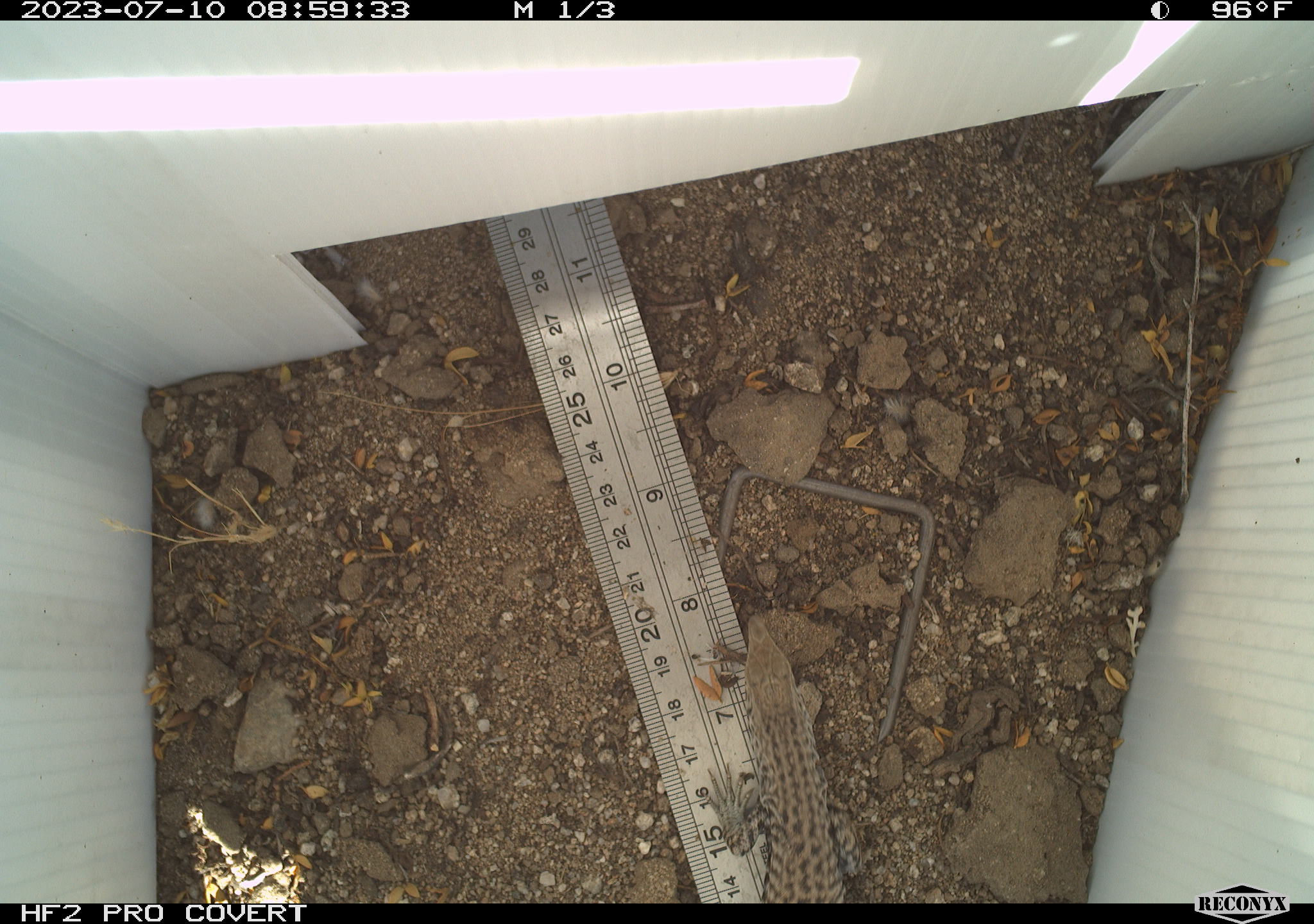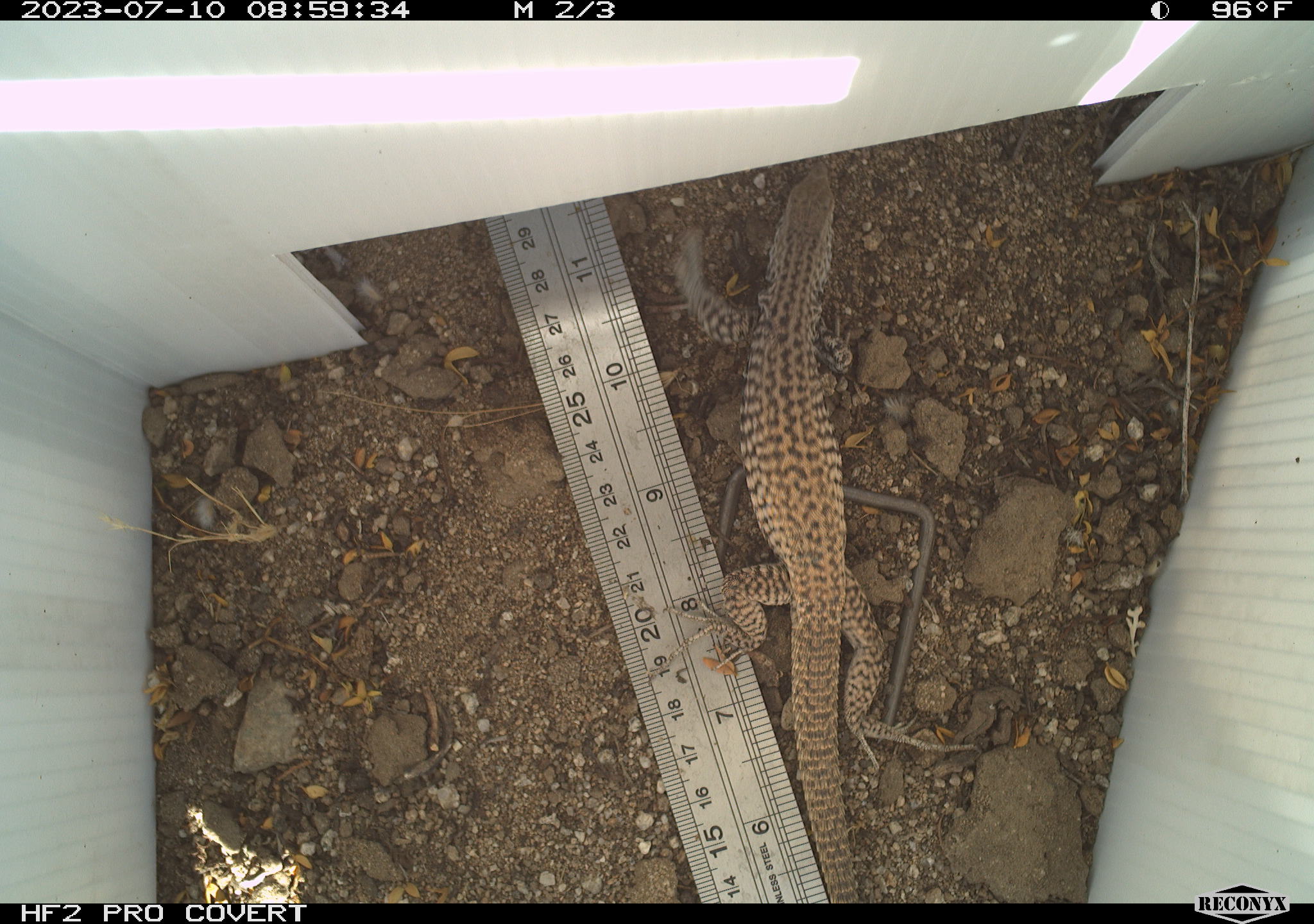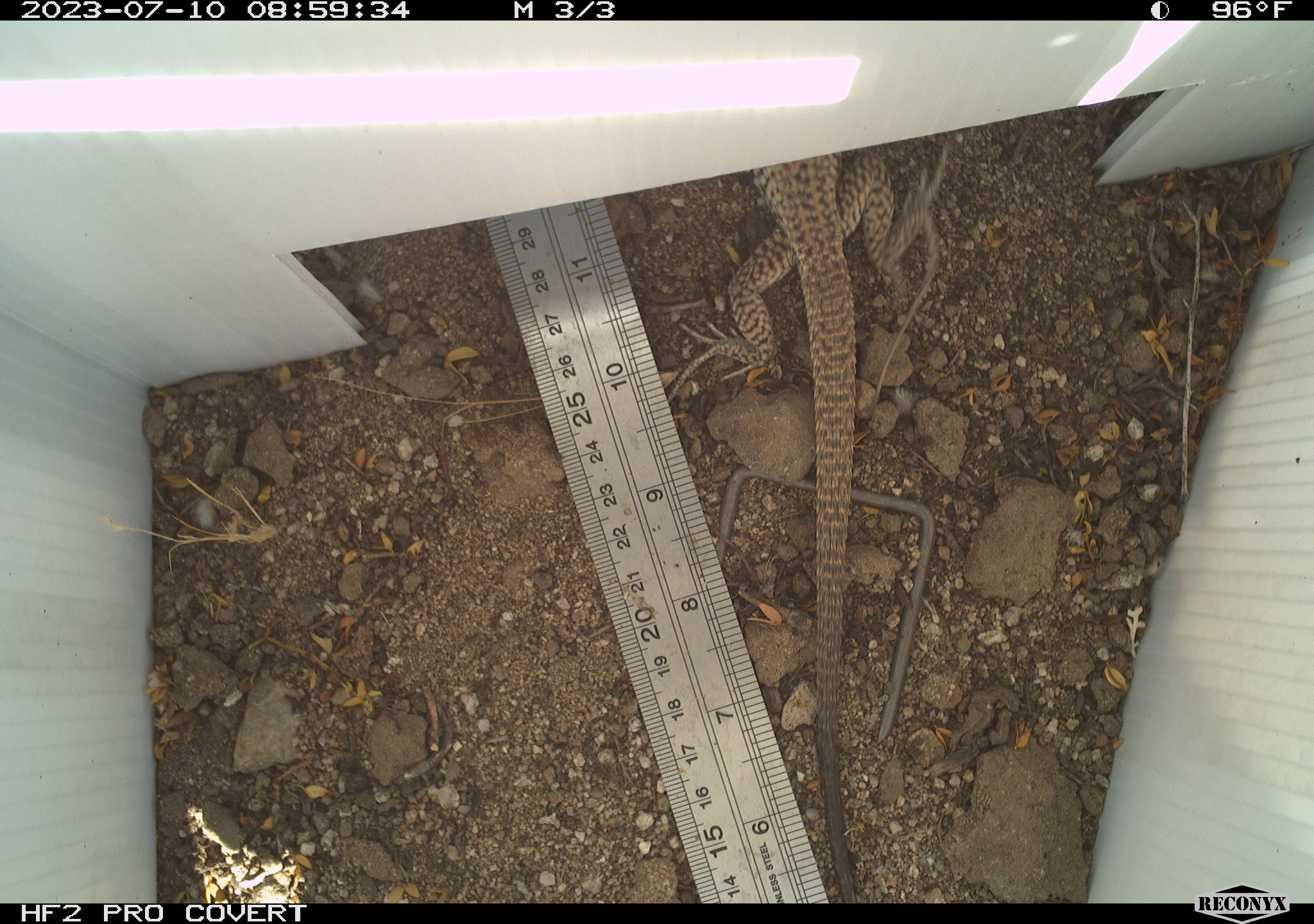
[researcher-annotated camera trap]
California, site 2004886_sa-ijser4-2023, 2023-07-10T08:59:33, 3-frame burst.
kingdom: Animalia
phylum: Chordata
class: Reptilia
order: Squamata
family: Teiidae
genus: Aspidoscelis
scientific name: Aspidoscelis tigris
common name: western whiptail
Western whiptail (Aspidoscelis tigris).